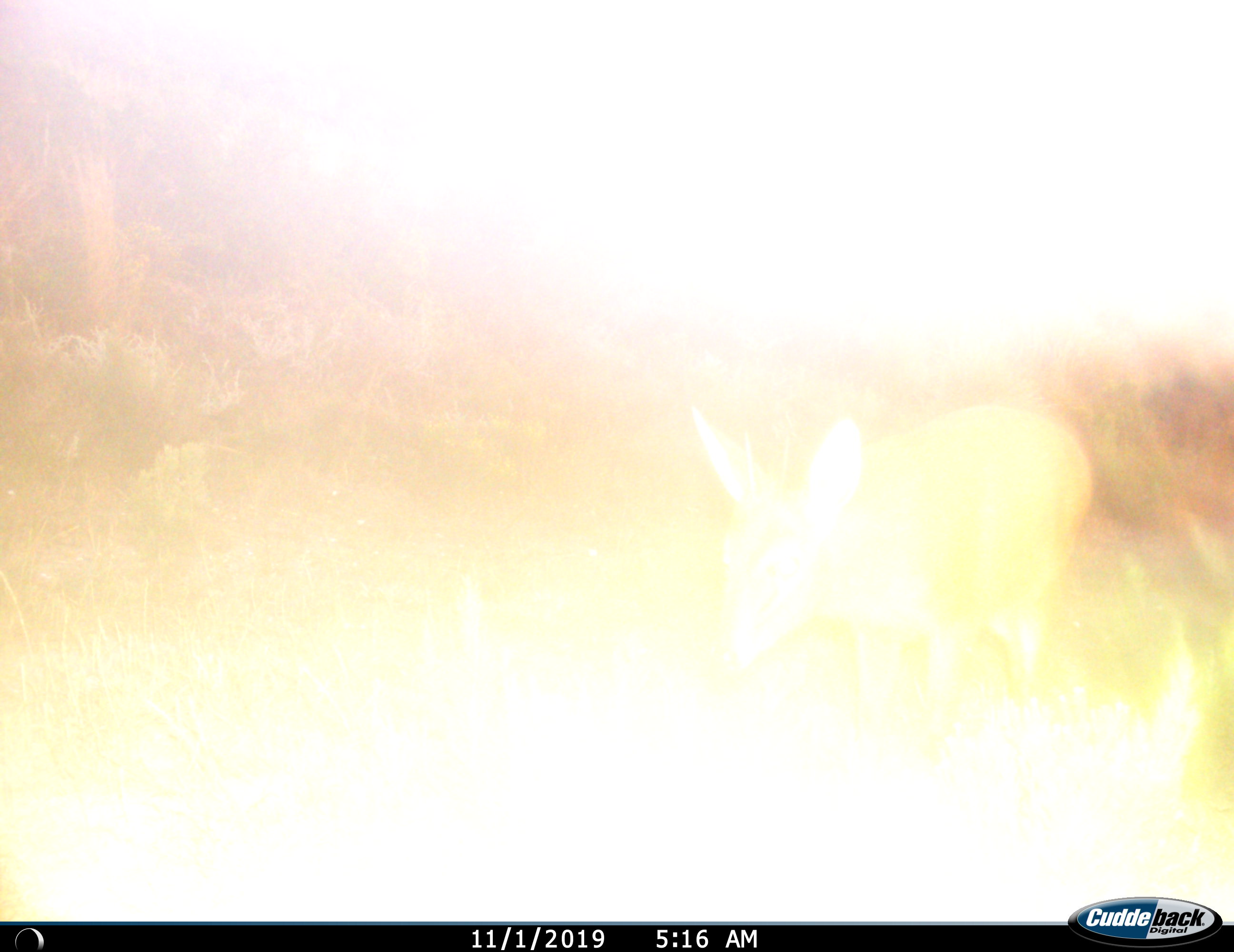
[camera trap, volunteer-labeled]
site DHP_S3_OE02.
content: unidentified animal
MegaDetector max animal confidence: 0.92